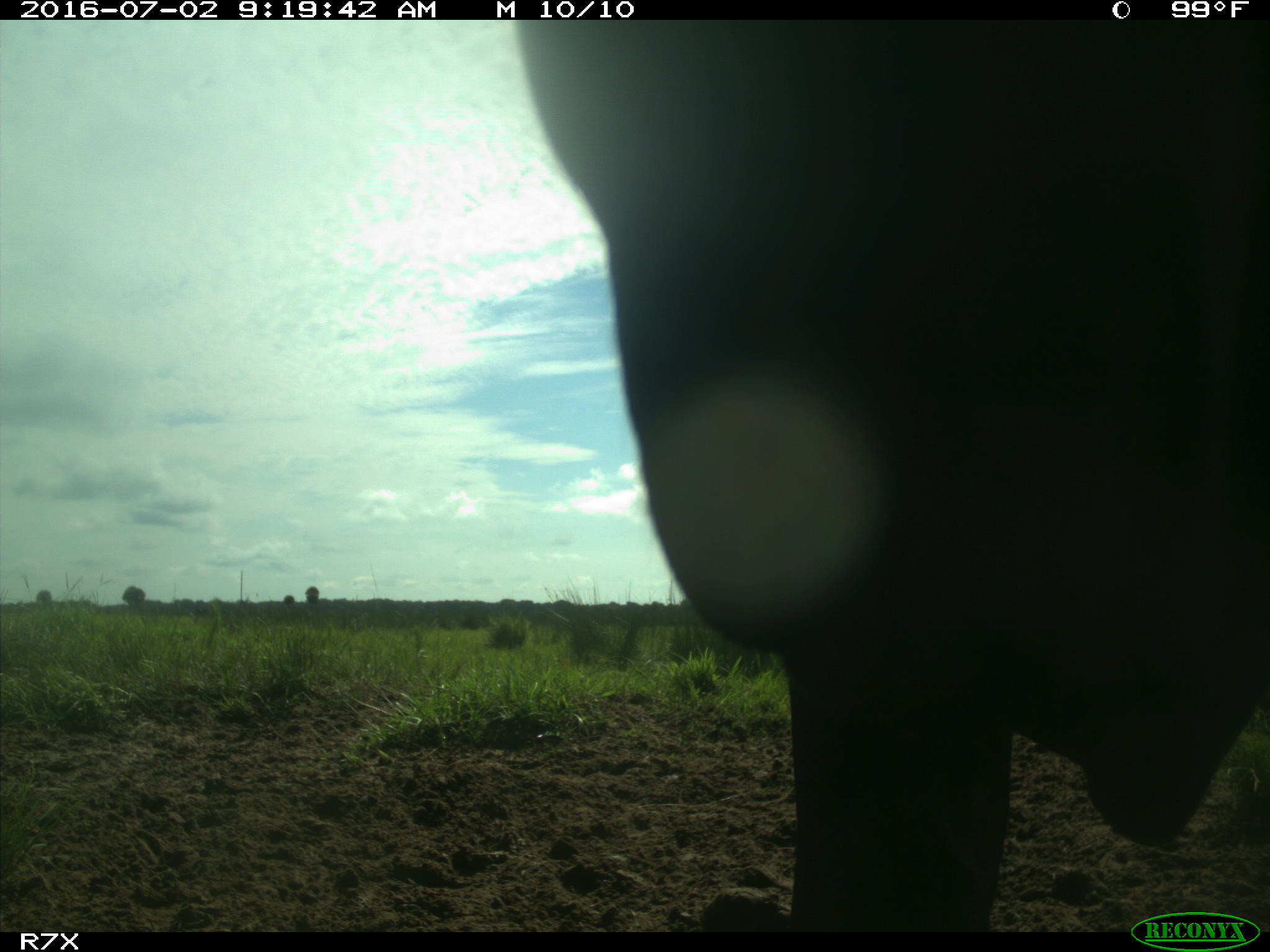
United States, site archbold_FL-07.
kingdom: Animalia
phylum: Chordata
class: Mammalia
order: Artiodactyla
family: Bovidae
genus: Bos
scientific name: Bos taurus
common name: domestic cow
Bos taurus (domestic cow).